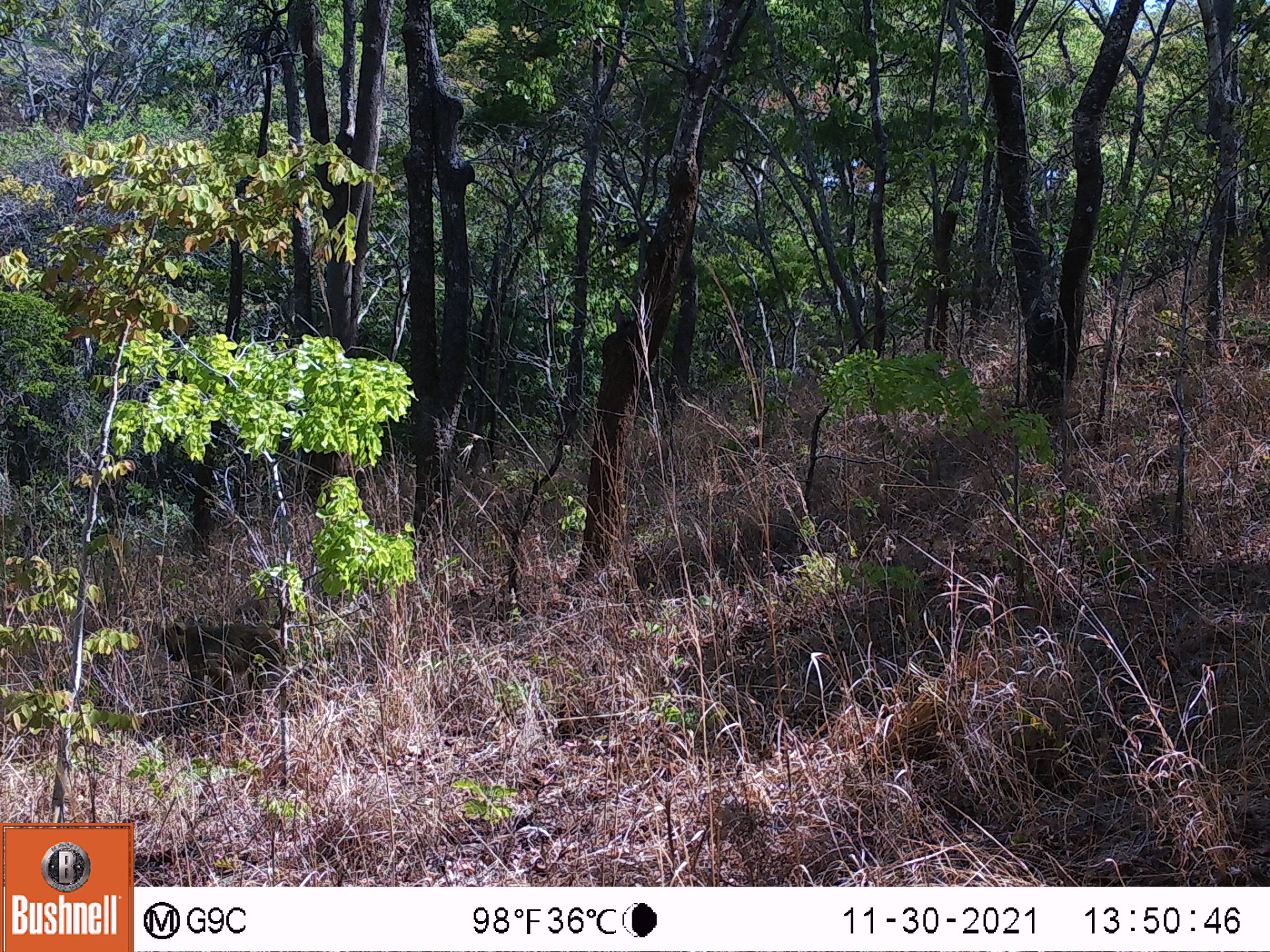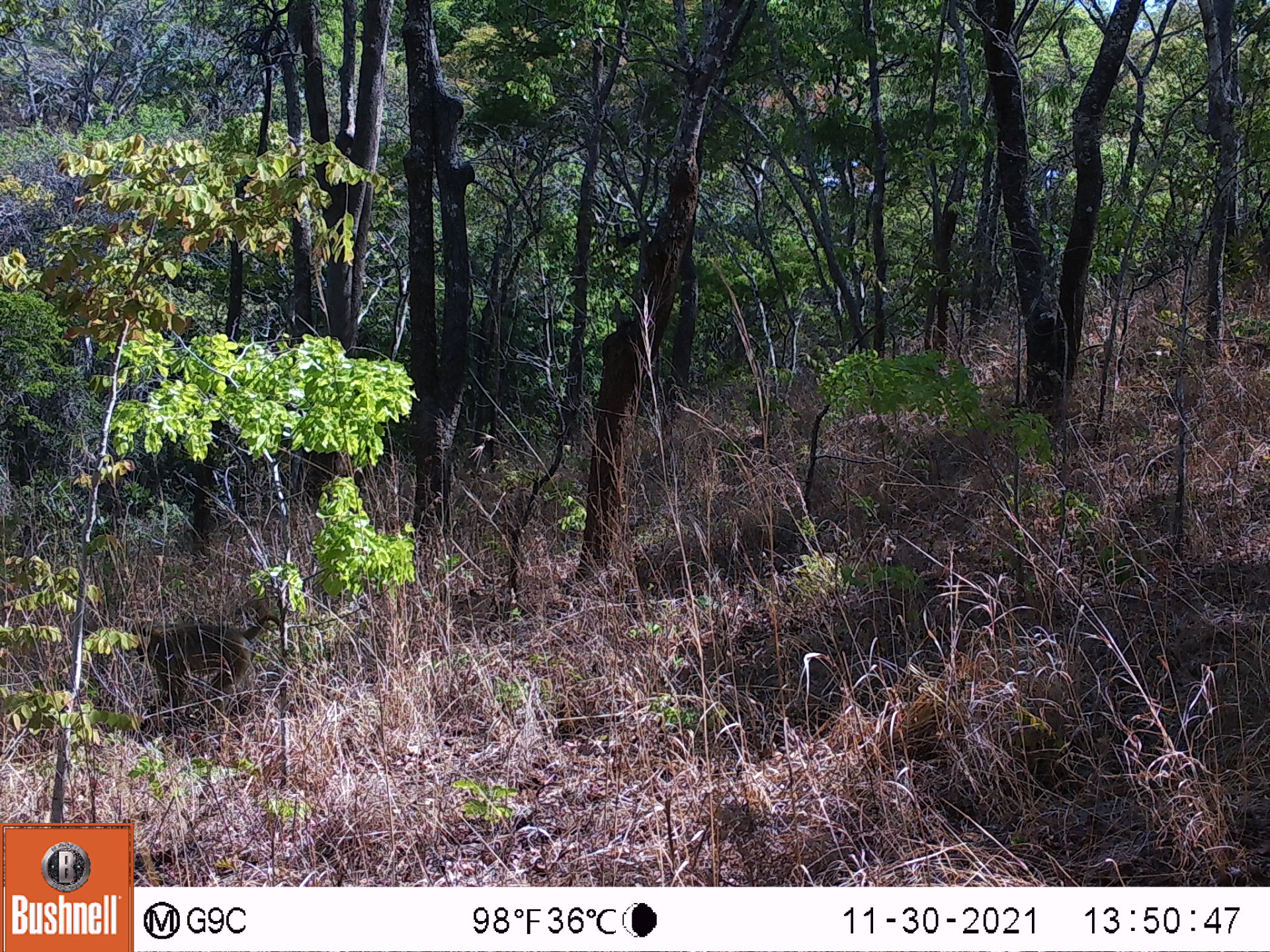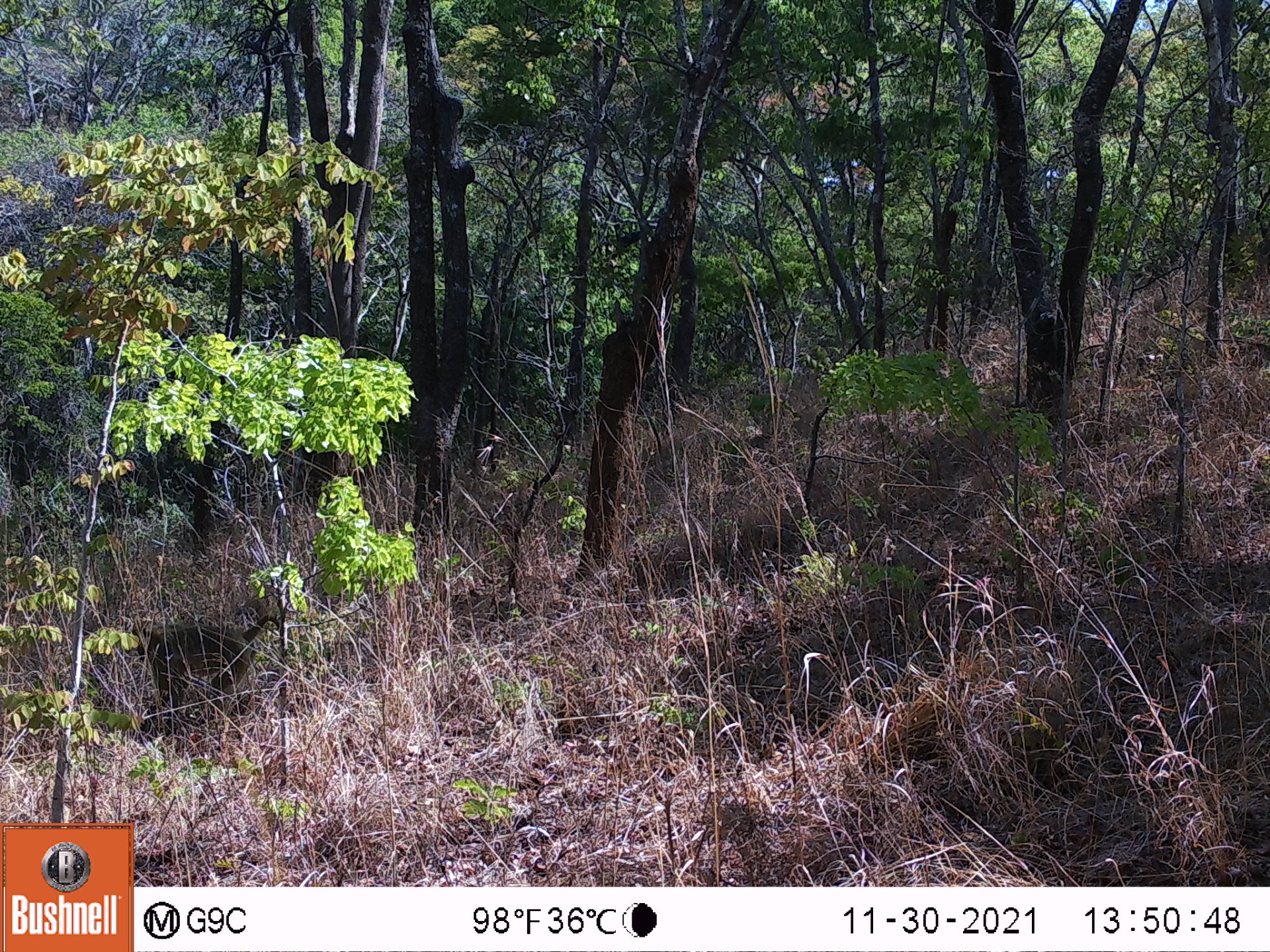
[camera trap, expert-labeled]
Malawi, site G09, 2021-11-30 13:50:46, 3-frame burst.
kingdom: Animalia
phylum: Chordata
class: Mammalia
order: Primates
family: Cercopithecidae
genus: Papio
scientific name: Papio cynocephalus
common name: yellow baboon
Yellow baboon (Papio cynocephalus), count 1.